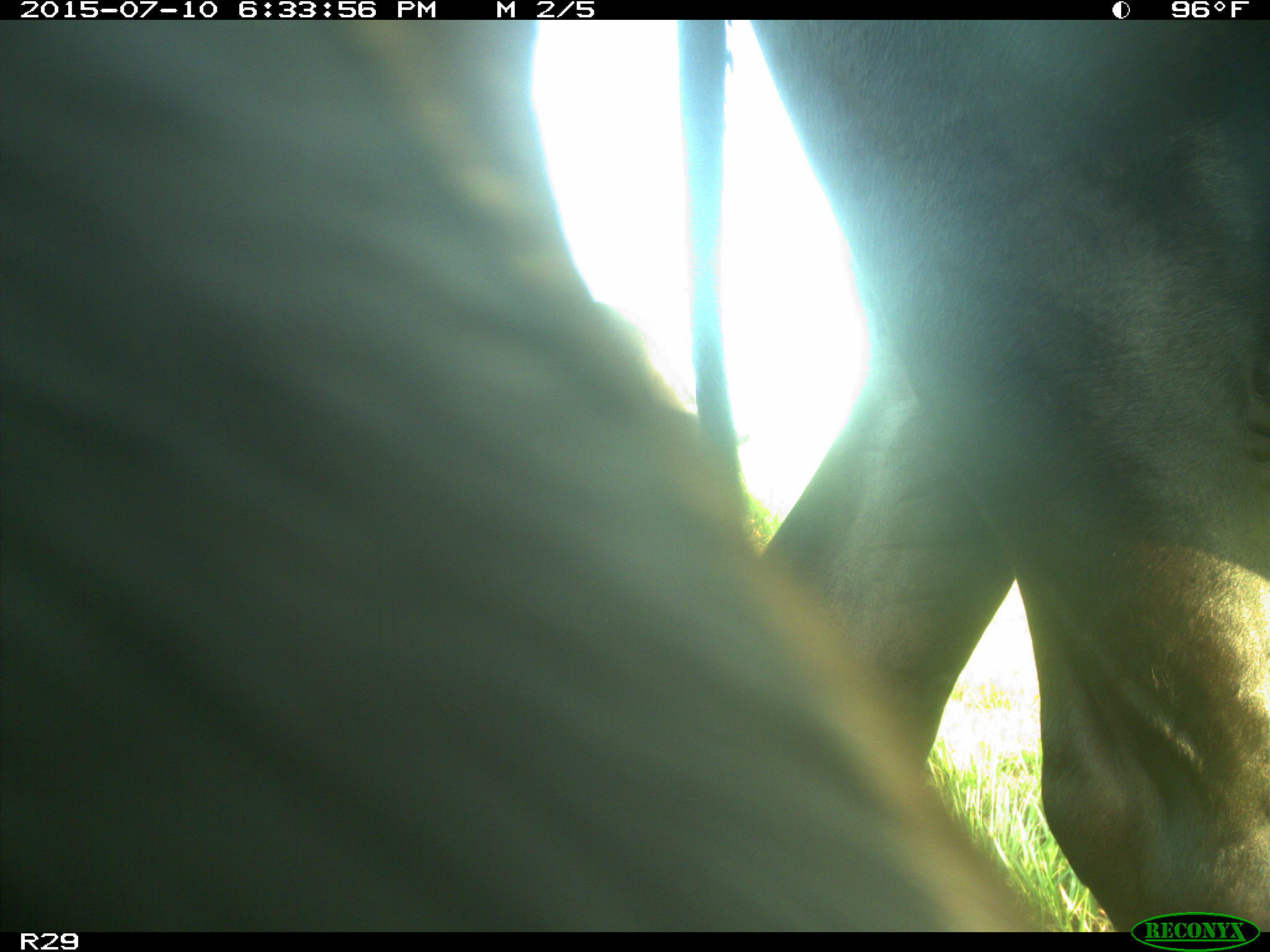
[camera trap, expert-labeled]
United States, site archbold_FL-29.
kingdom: Animalia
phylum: Chordata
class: Mammalia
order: Artiodactyla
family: Bovidae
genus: Bos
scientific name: Bos taurus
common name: domestic cow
Bos taurus (domestic cow).